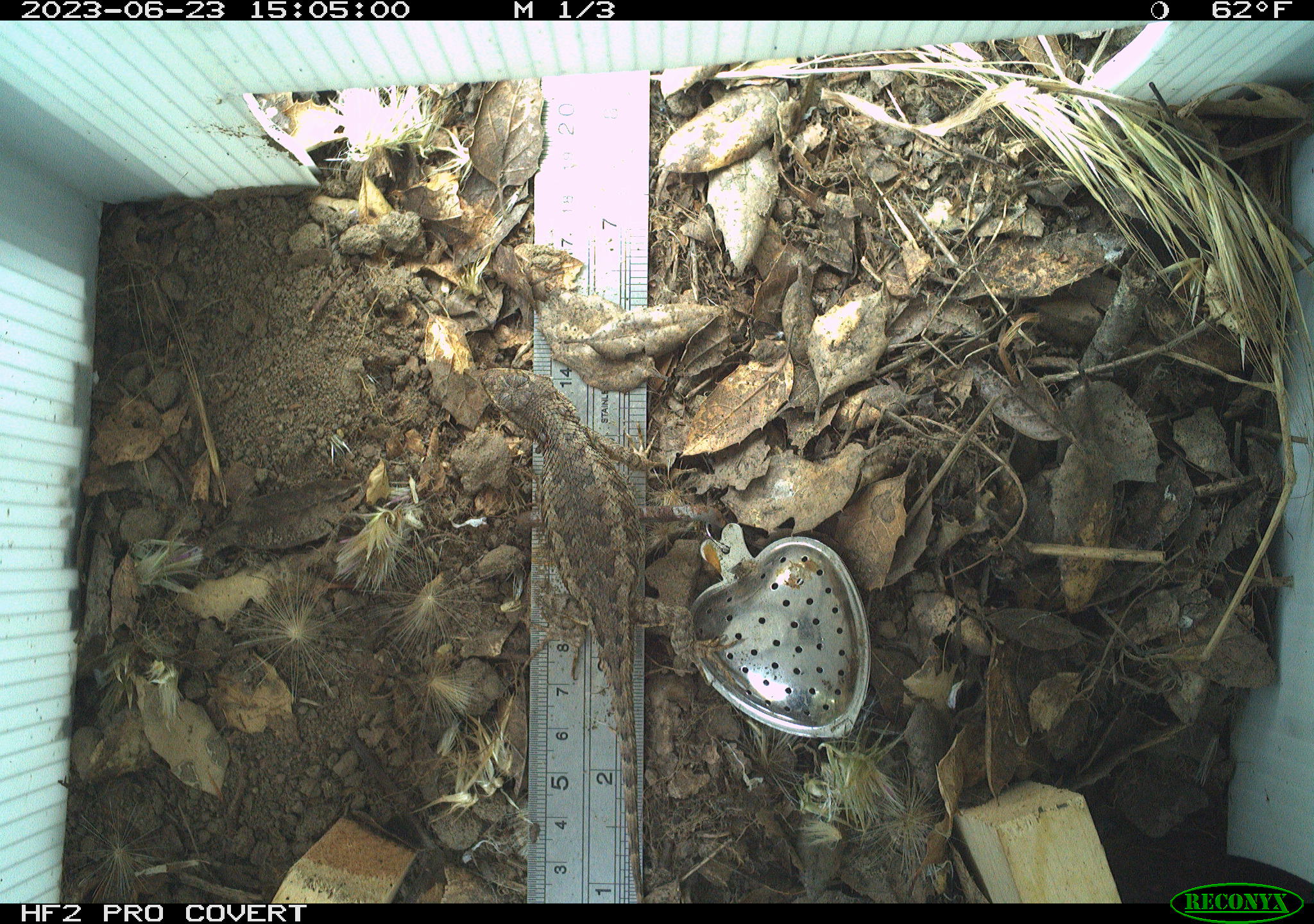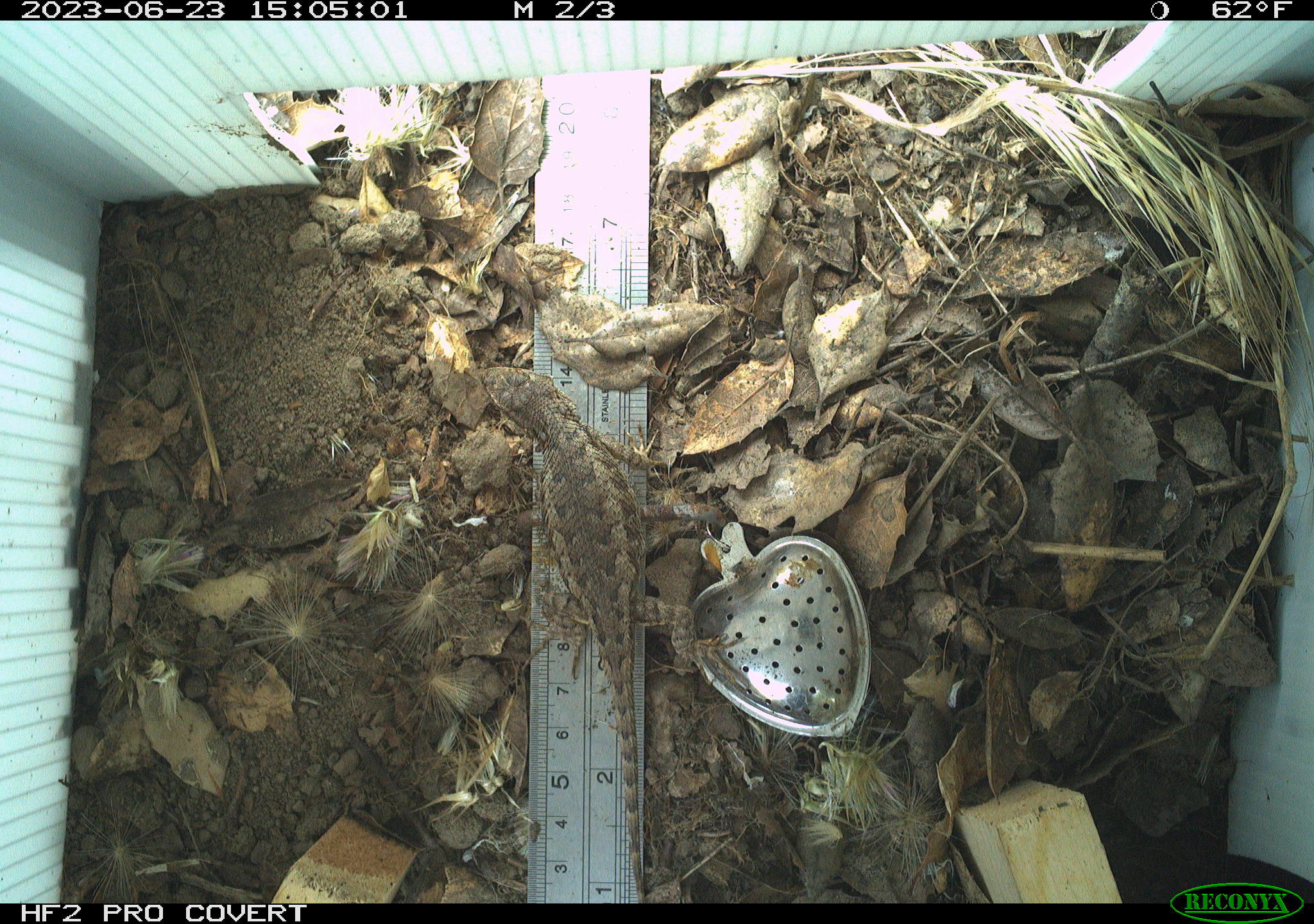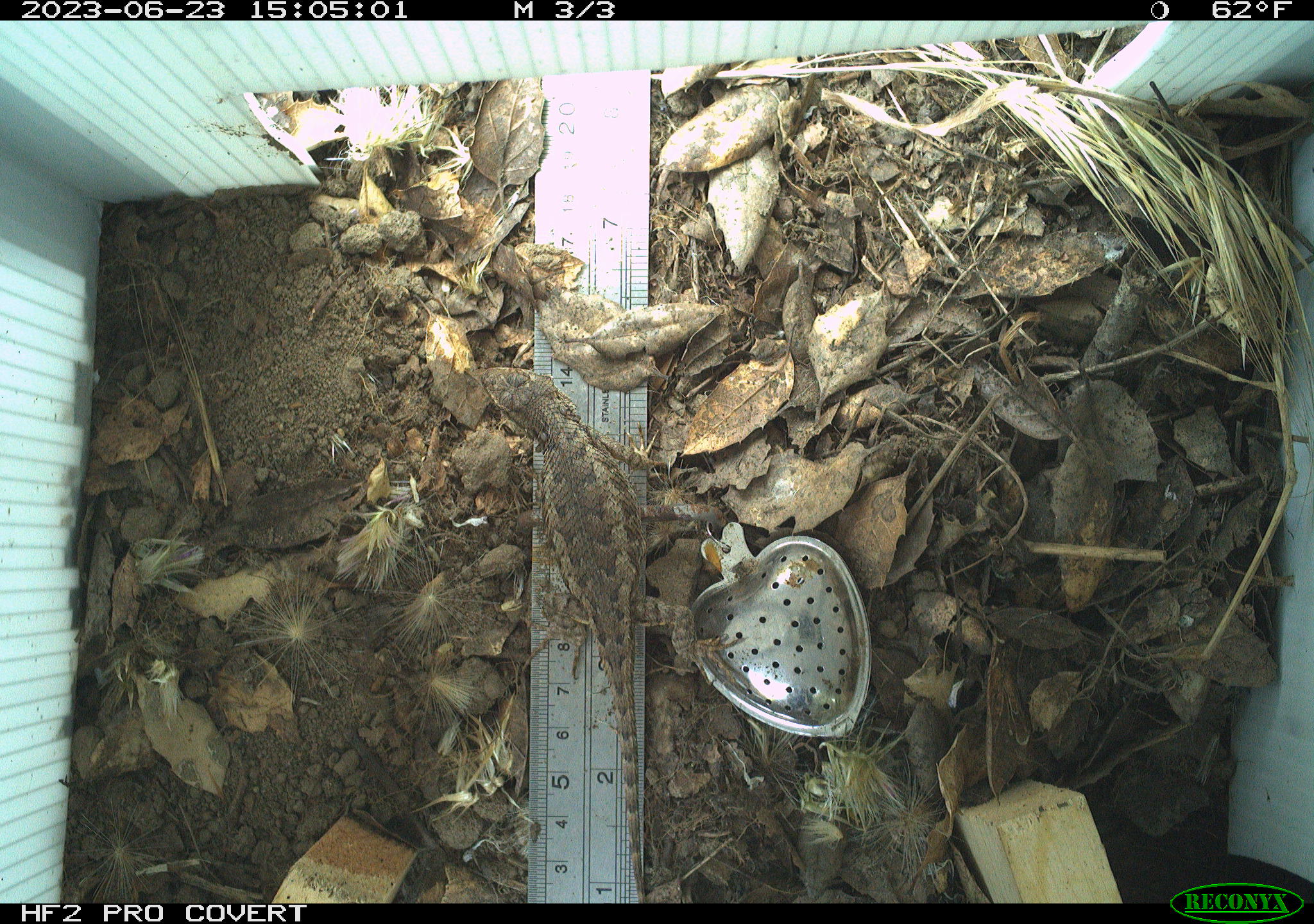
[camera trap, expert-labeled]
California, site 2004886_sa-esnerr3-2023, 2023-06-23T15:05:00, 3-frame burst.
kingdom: Animalia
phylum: Chordata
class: Reptilia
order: Squamata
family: Phrynosomatidae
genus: Sceloporus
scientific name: Sceloporus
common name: spiny lizards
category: sceloporus species